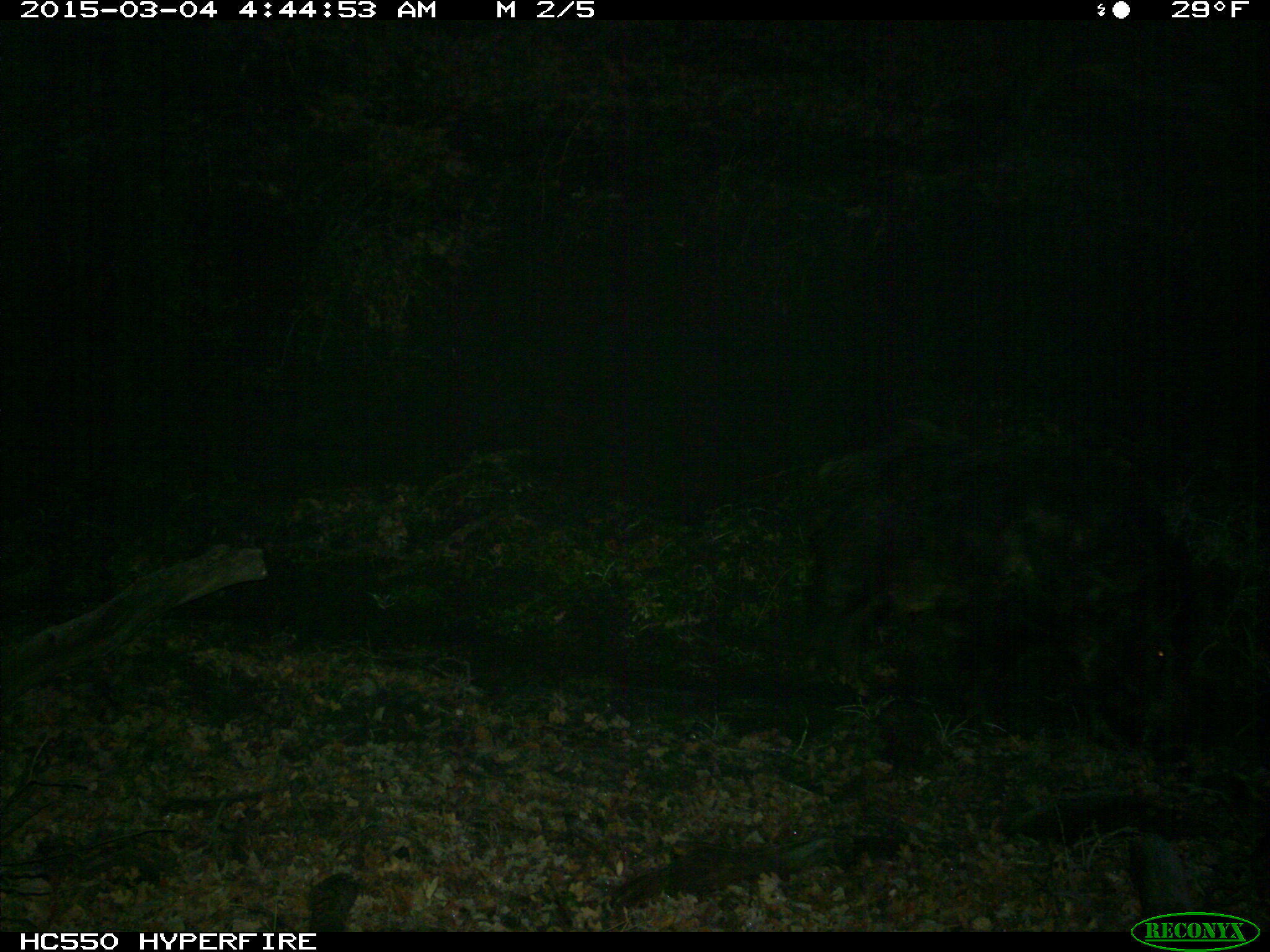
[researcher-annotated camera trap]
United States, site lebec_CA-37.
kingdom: Animalia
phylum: Chordata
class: Mammalia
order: Artiodactyla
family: Suidae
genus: Sus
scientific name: Sus scrofa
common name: wild boar